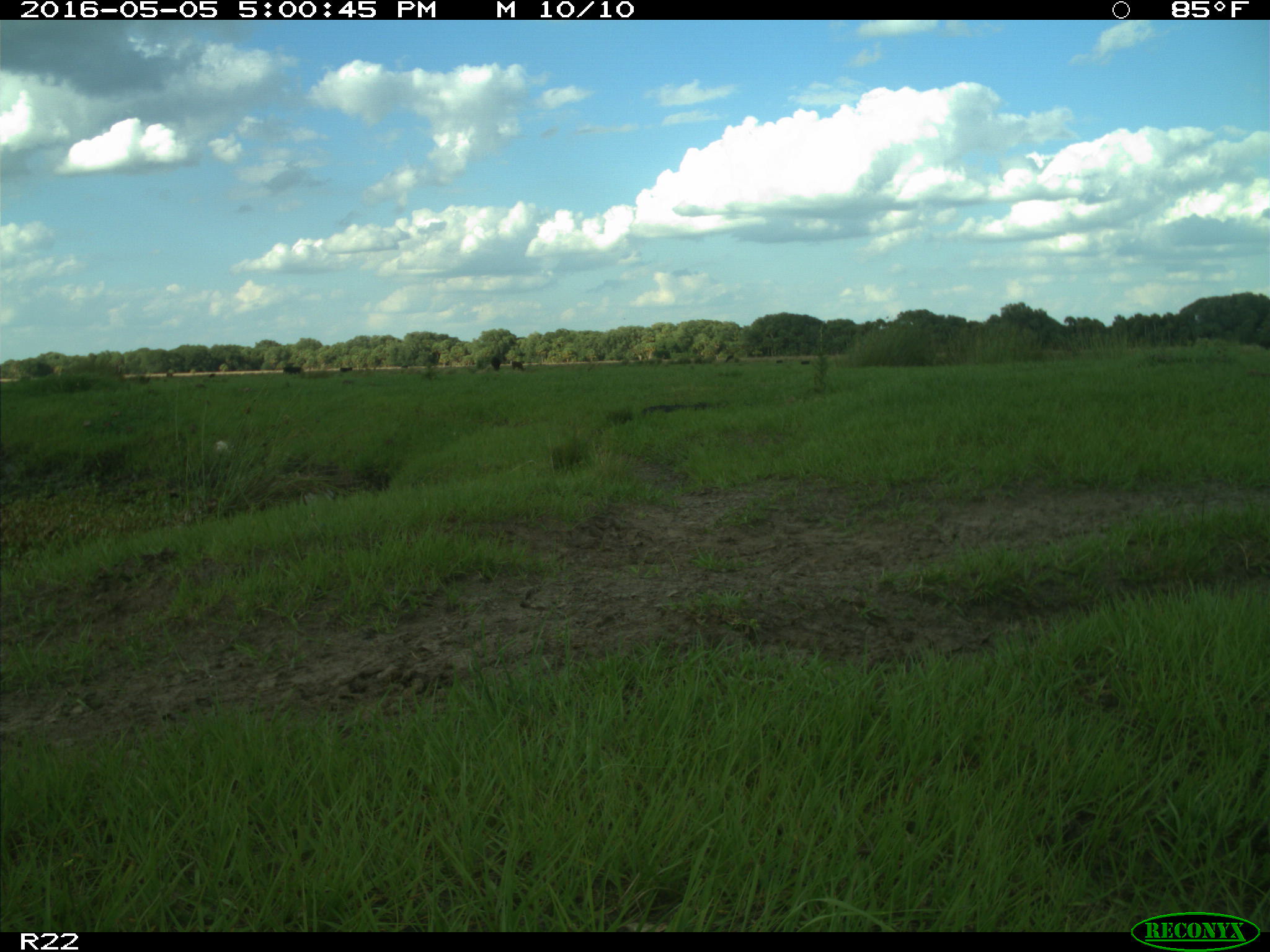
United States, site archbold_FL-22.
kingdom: Animalia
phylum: Chordata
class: Mammalia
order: Artiodactyla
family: Bovidae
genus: Bos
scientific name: Bos taurus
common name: domestic cow